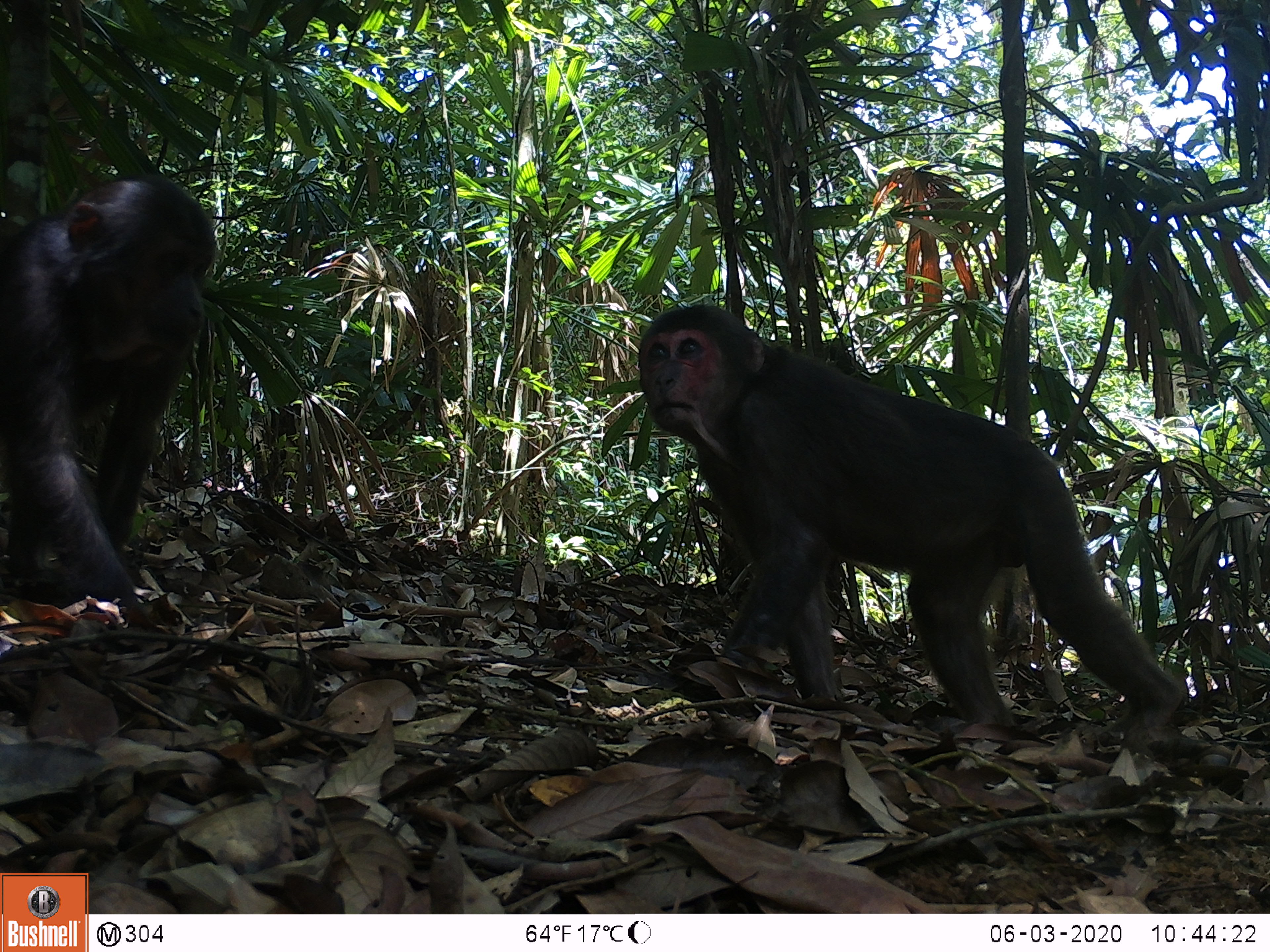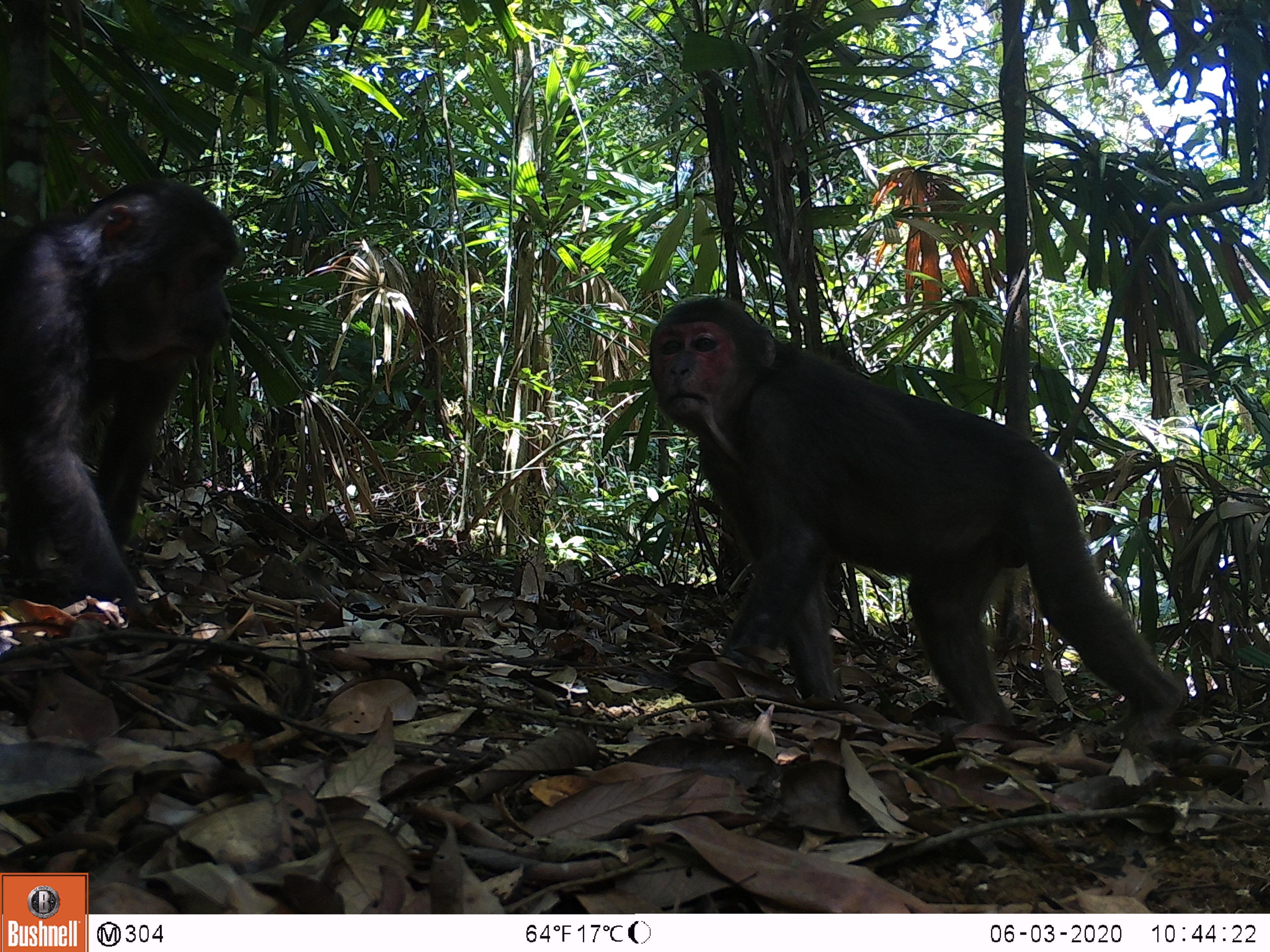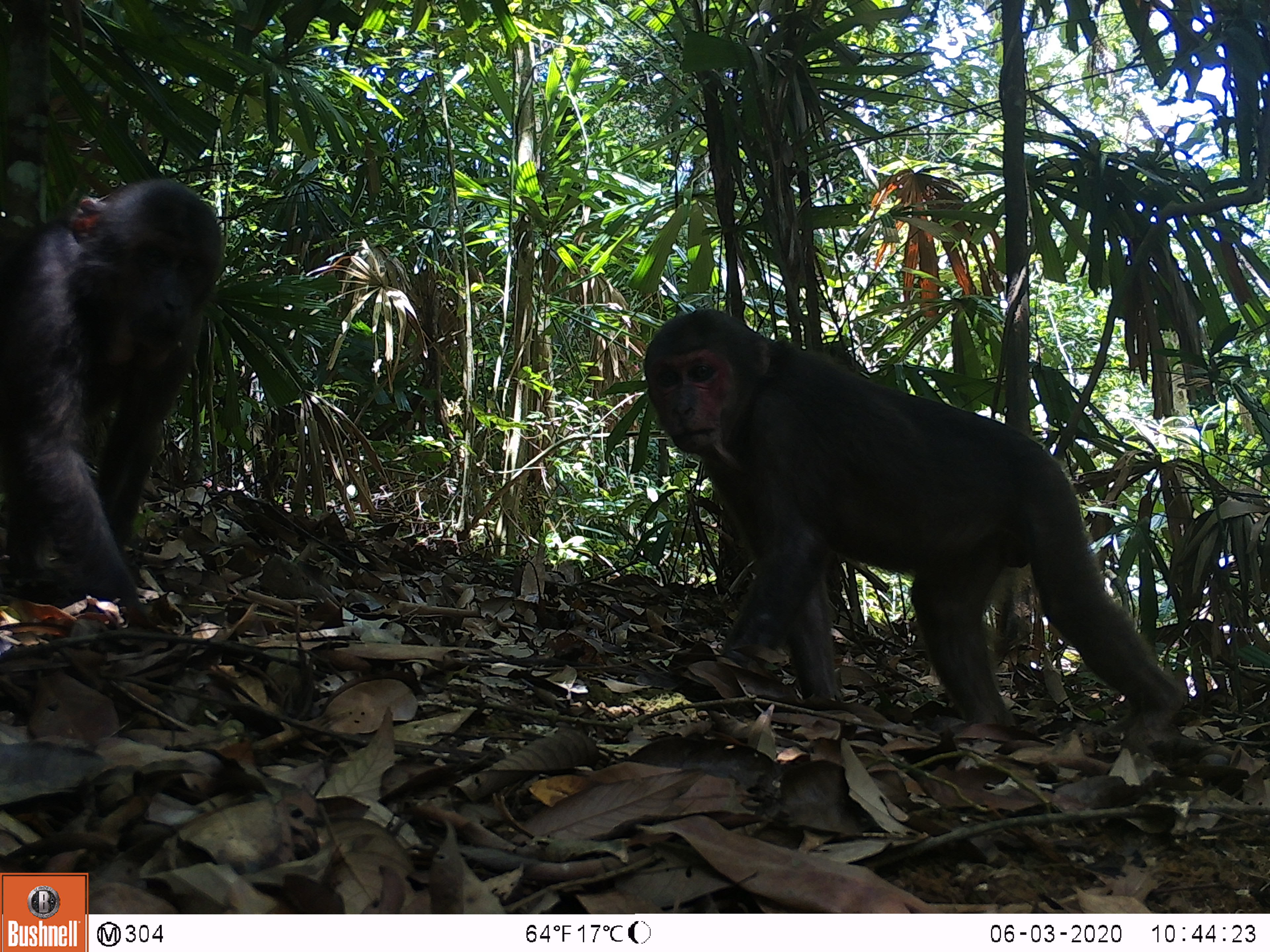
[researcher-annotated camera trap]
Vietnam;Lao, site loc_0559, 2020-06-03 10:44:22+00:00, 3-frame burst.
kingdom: Animalia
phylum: Chordata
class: Mammalia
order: Primates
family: Cercopithecidae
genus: Macaca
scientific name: Macaca arctoides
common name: stump-tailed macaque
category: stump tailed macaque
Stump tailed macaque (stump-tailed macaque) (Macaca arctoides). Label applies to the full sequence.